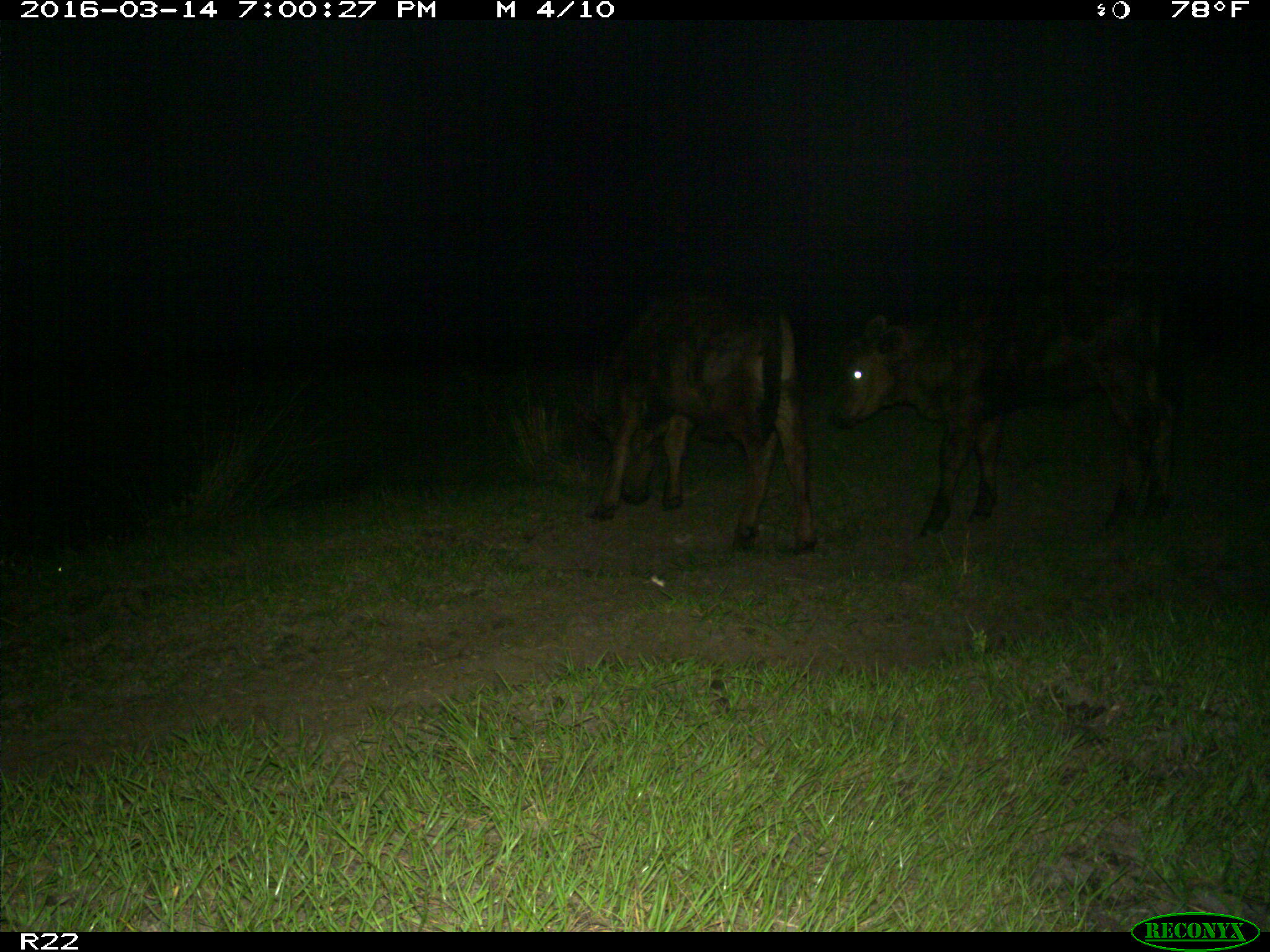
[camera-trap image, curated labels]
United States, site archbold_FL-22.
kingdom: Animalia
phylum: Chordata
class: Mammalia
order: Artiodactyla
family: Bovidae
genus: Bos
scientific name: Bos taurus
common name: domestic cow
Bos taurus (domestic cow).